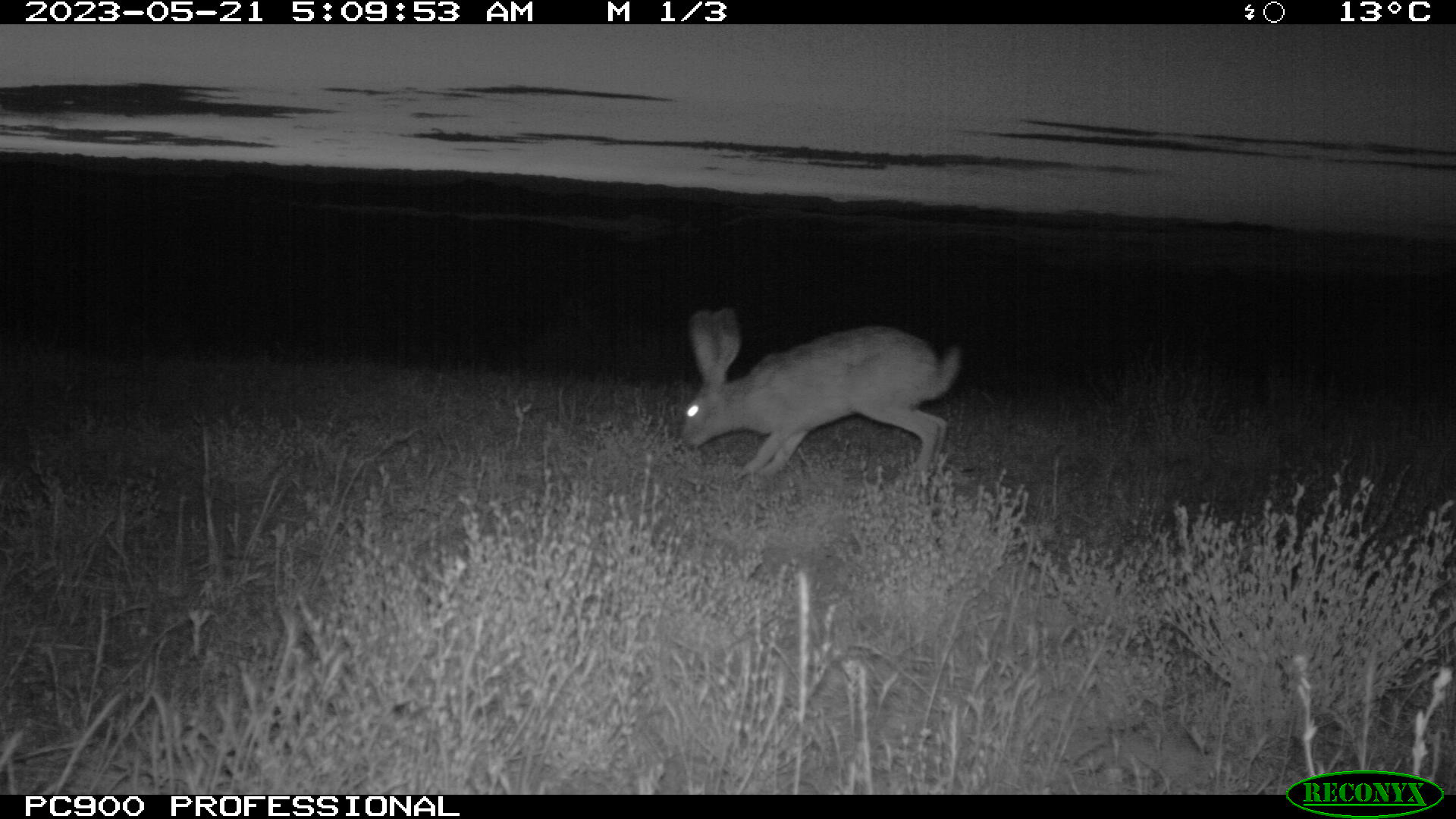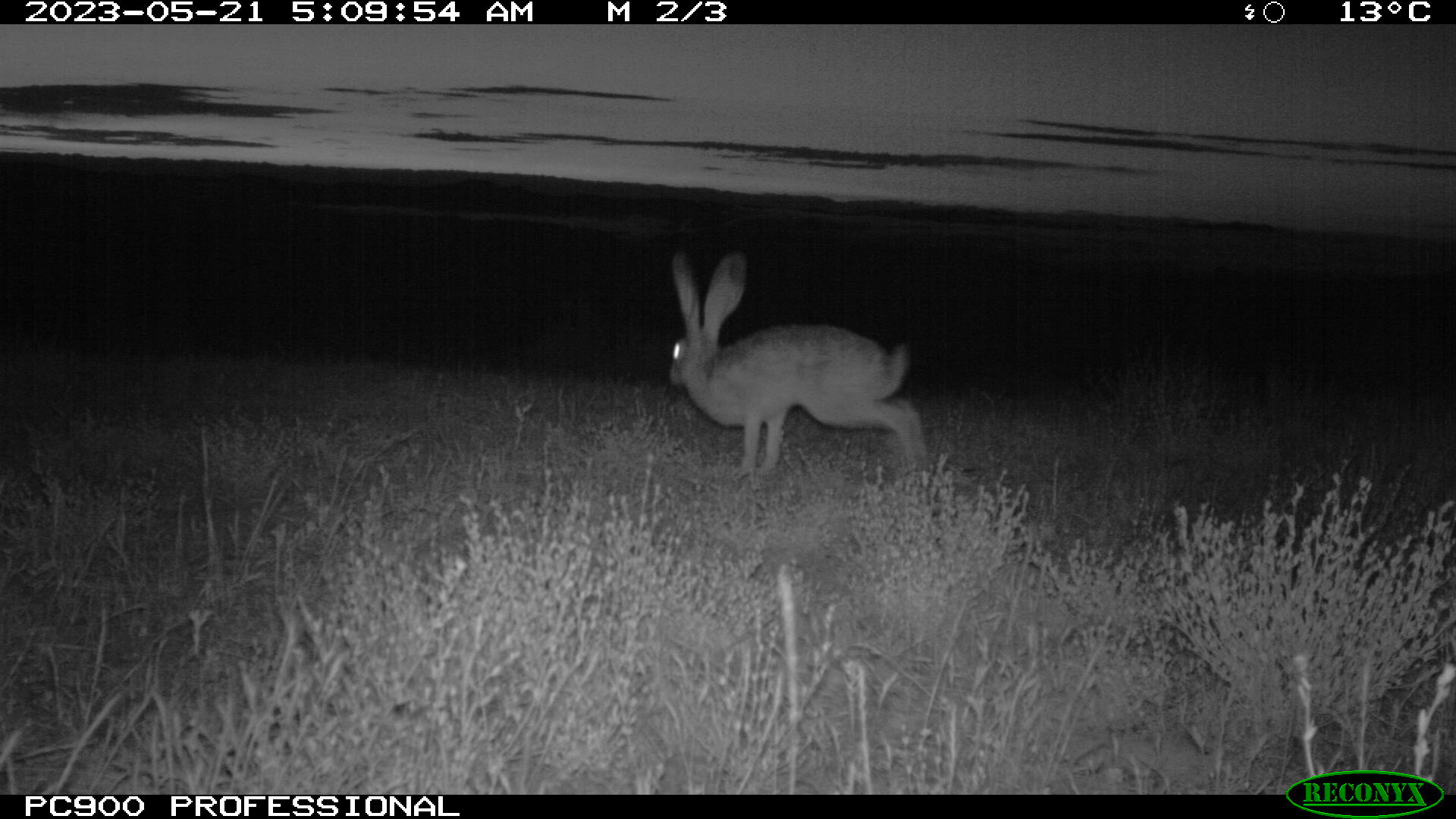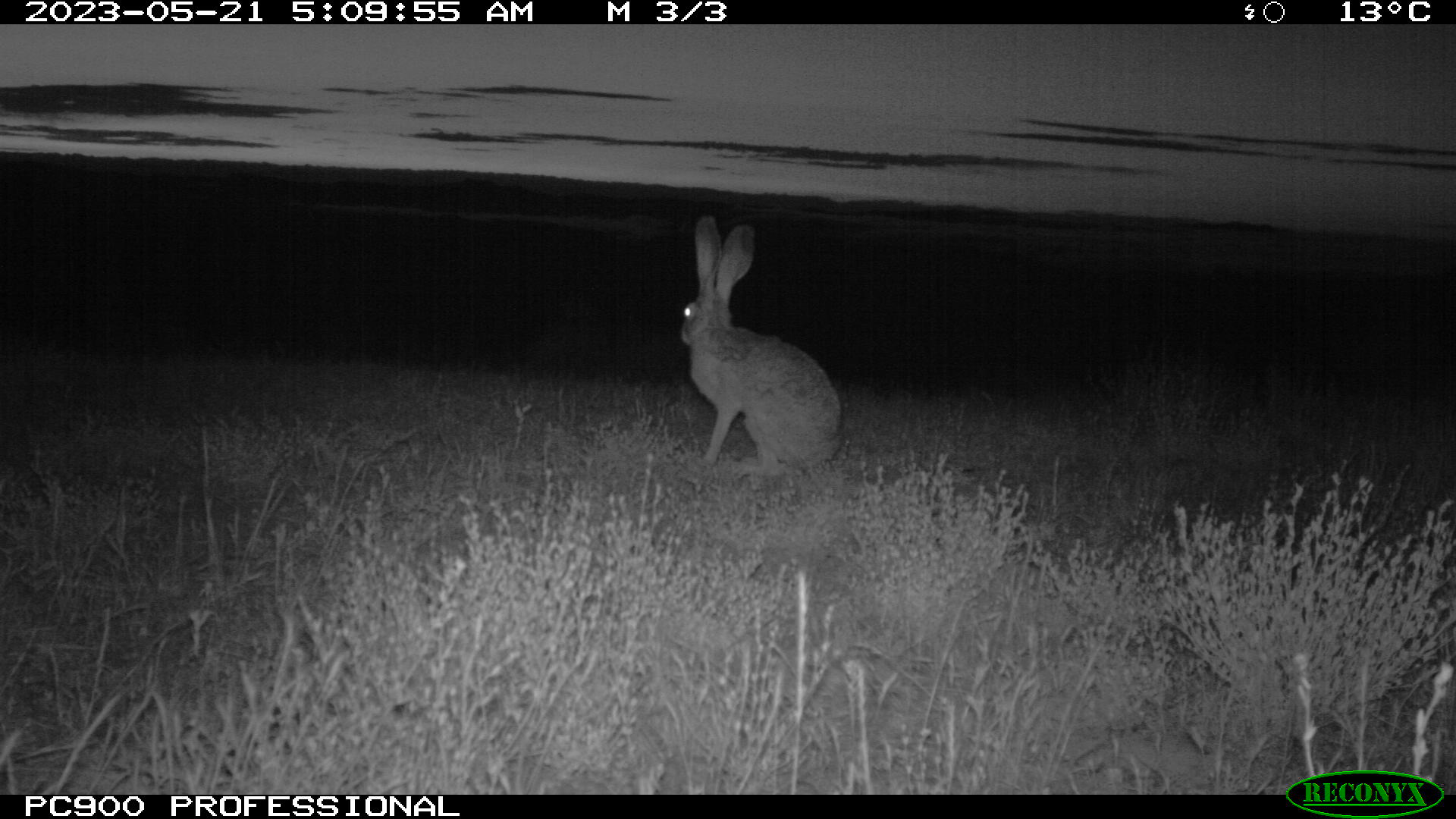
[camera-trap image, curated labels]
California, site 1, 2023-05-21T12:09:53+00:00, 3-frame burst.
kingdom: Animalia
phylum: Chordata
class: Mammalia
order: Lagomorpha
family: Leporidae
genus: Lepus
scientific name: Lepus californicus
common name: black-tailed jackrabbit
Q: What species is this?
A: Black-tailed jackrabbit (Lepus californicus).